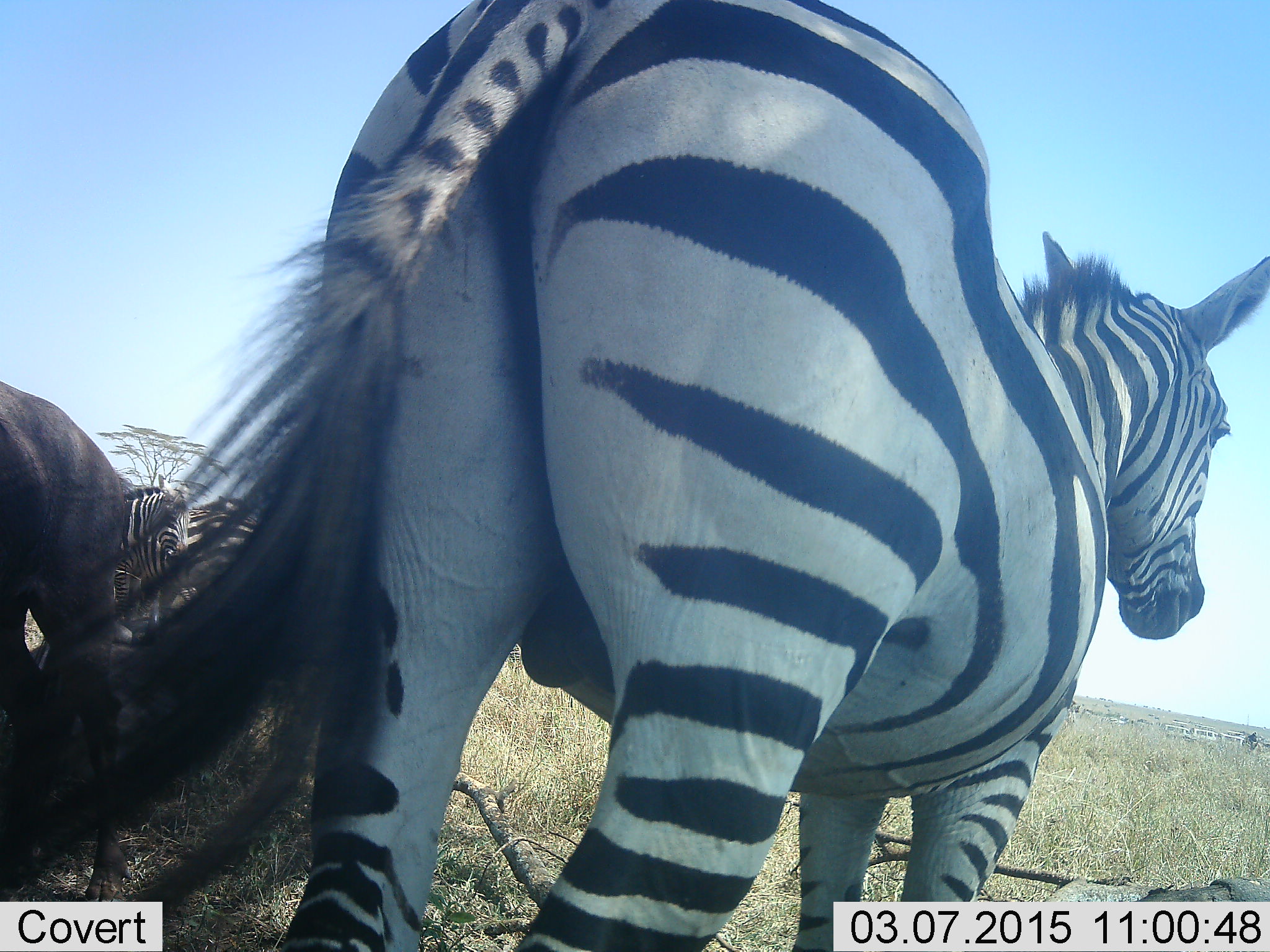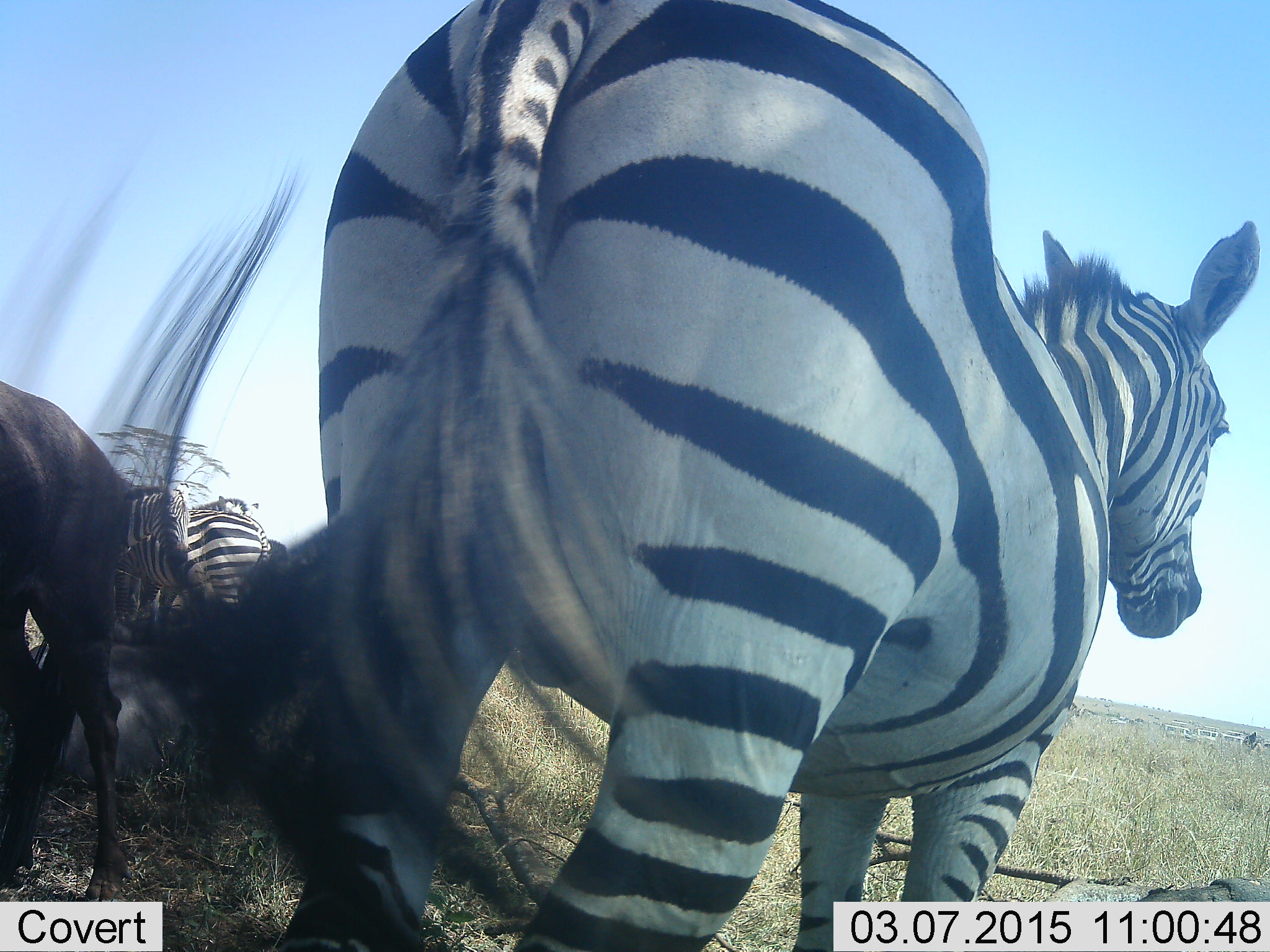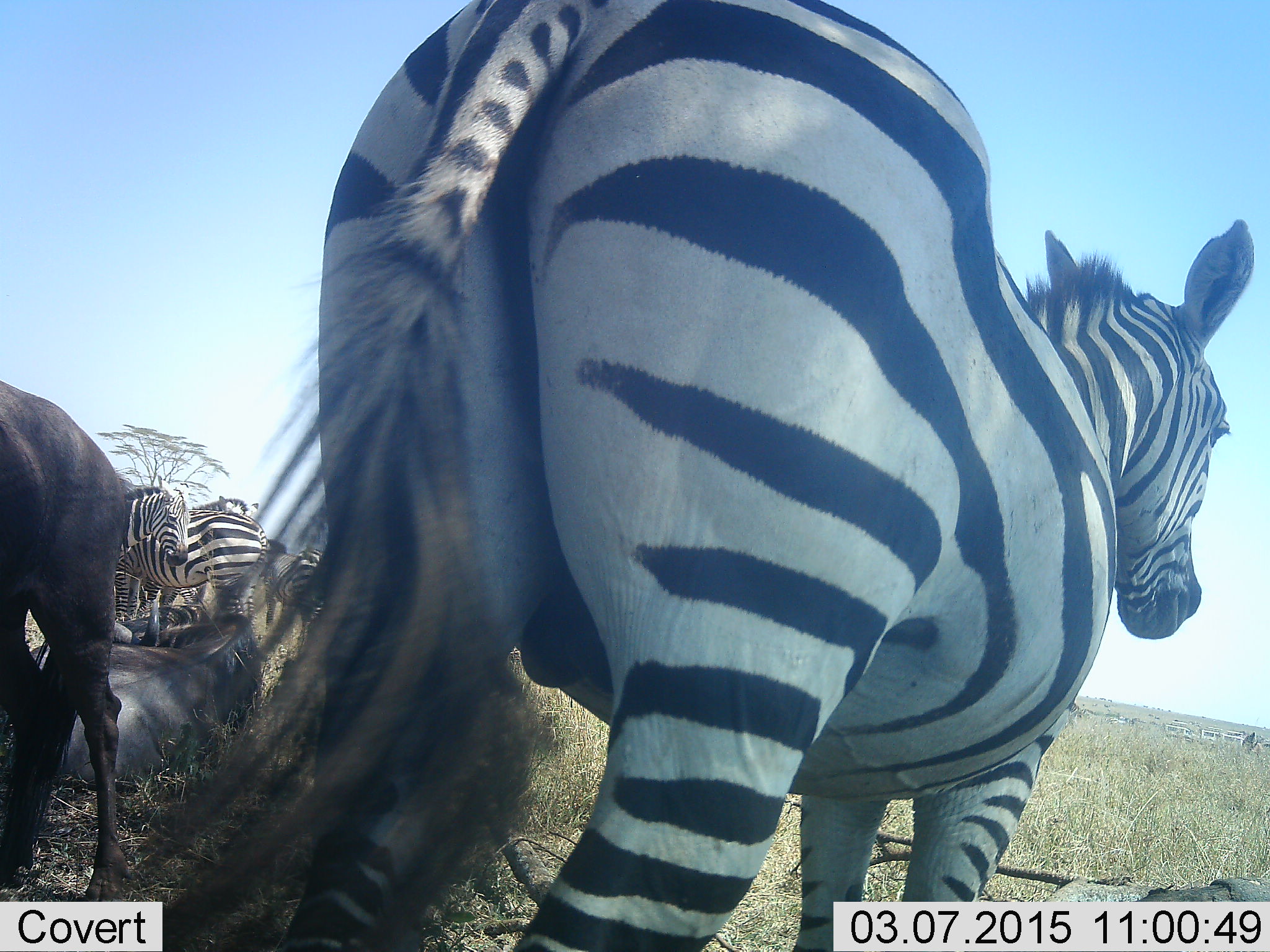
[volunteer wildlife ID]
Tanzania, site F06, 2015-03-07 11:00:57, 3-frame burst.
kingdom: Animalia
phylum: Chordata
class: Mammalia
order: Artiodactyla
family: Bovidae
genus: Connochaetes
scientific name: Connochaetes taurinus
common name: blue wildebeest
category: wildebeest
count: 2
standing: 100%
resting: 70%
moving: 0%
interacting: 0%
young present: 0%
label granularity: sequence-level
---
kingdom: Animalia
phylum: Chordata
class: Mammalia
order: Perissodactyla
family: Equidae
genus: Equus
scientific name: Equus quagga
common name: plains zebra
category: zebra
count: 4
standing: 93%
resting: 20%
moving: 0%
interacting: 7%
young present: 0%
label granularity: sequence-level